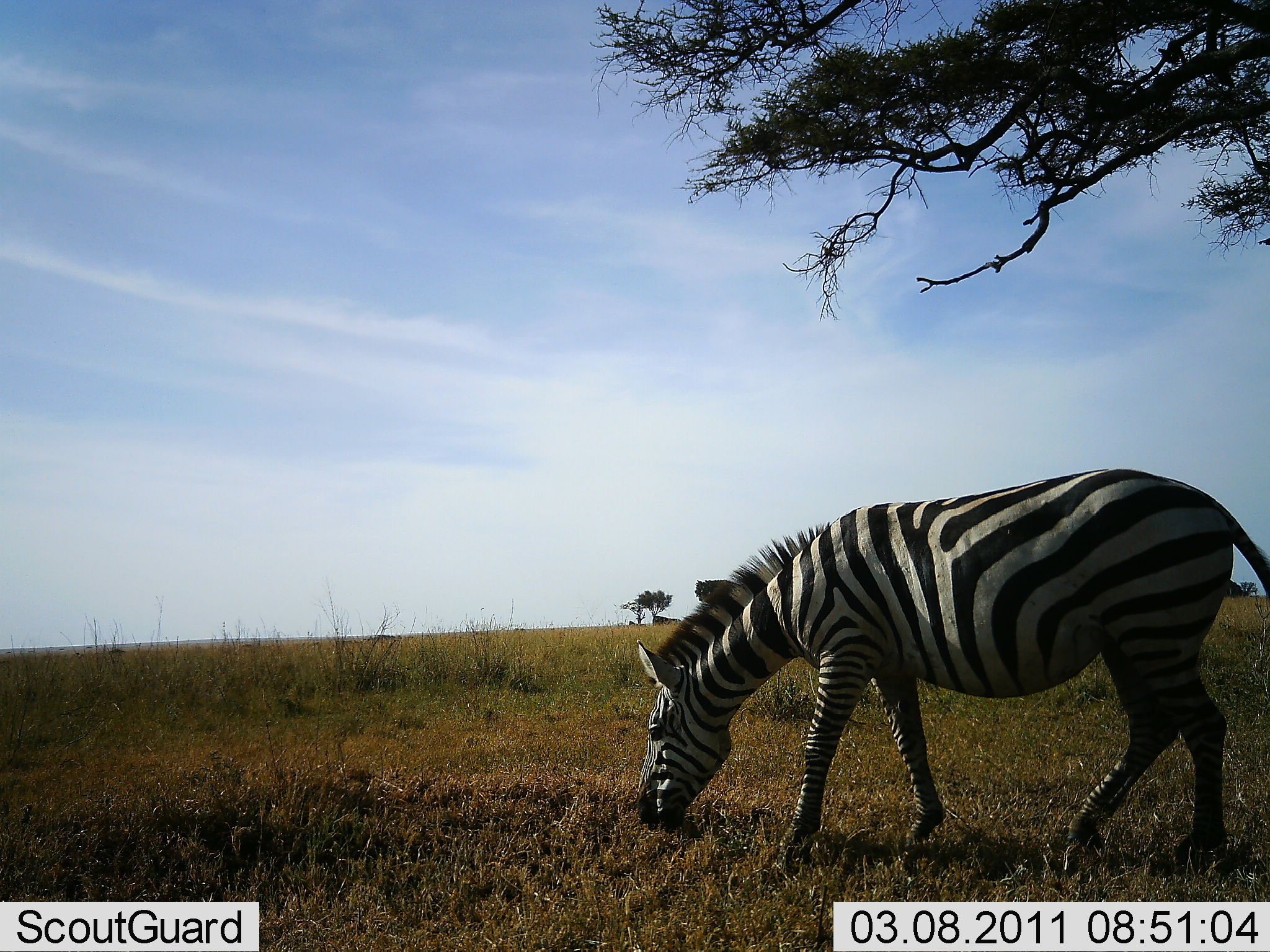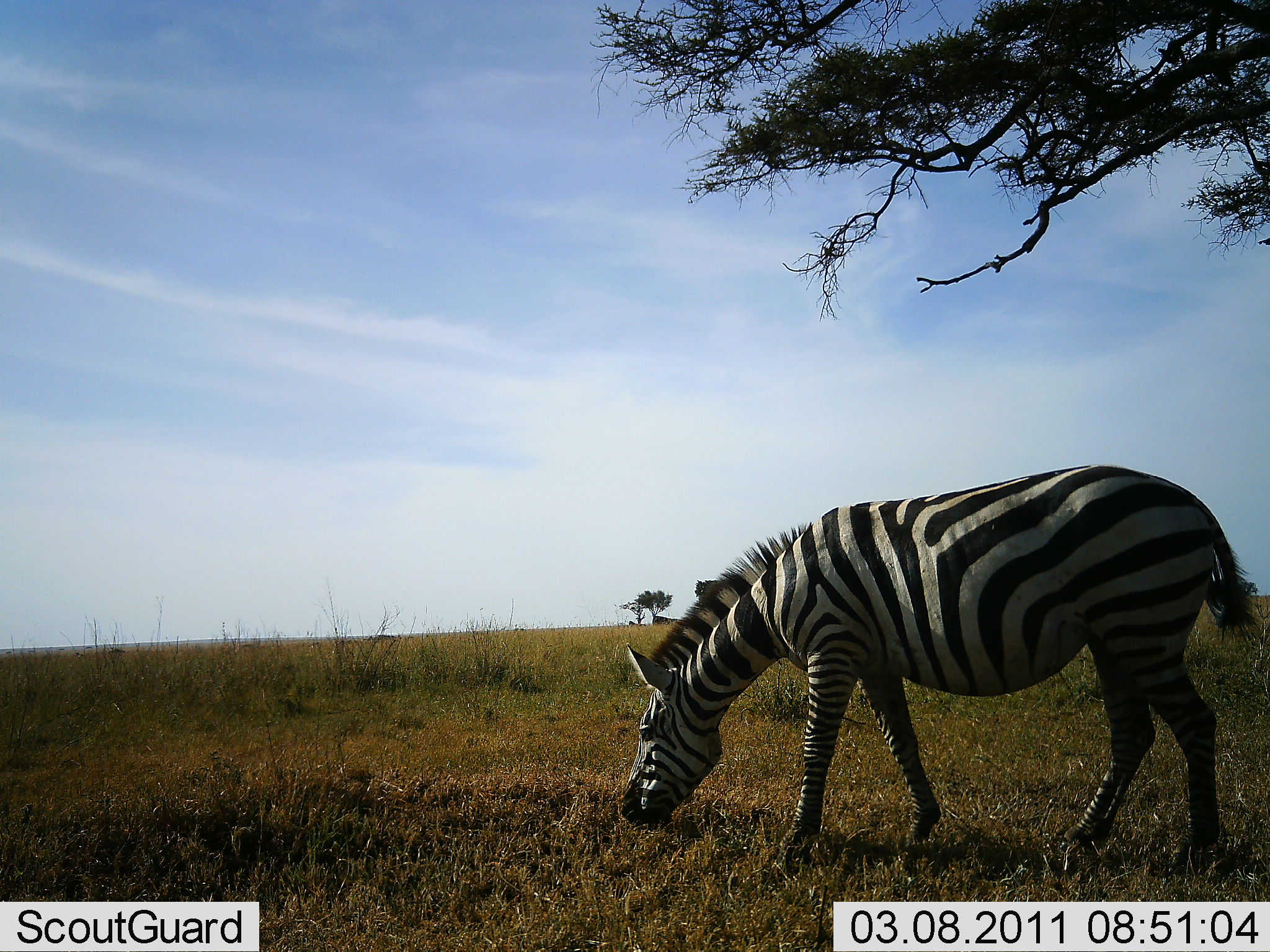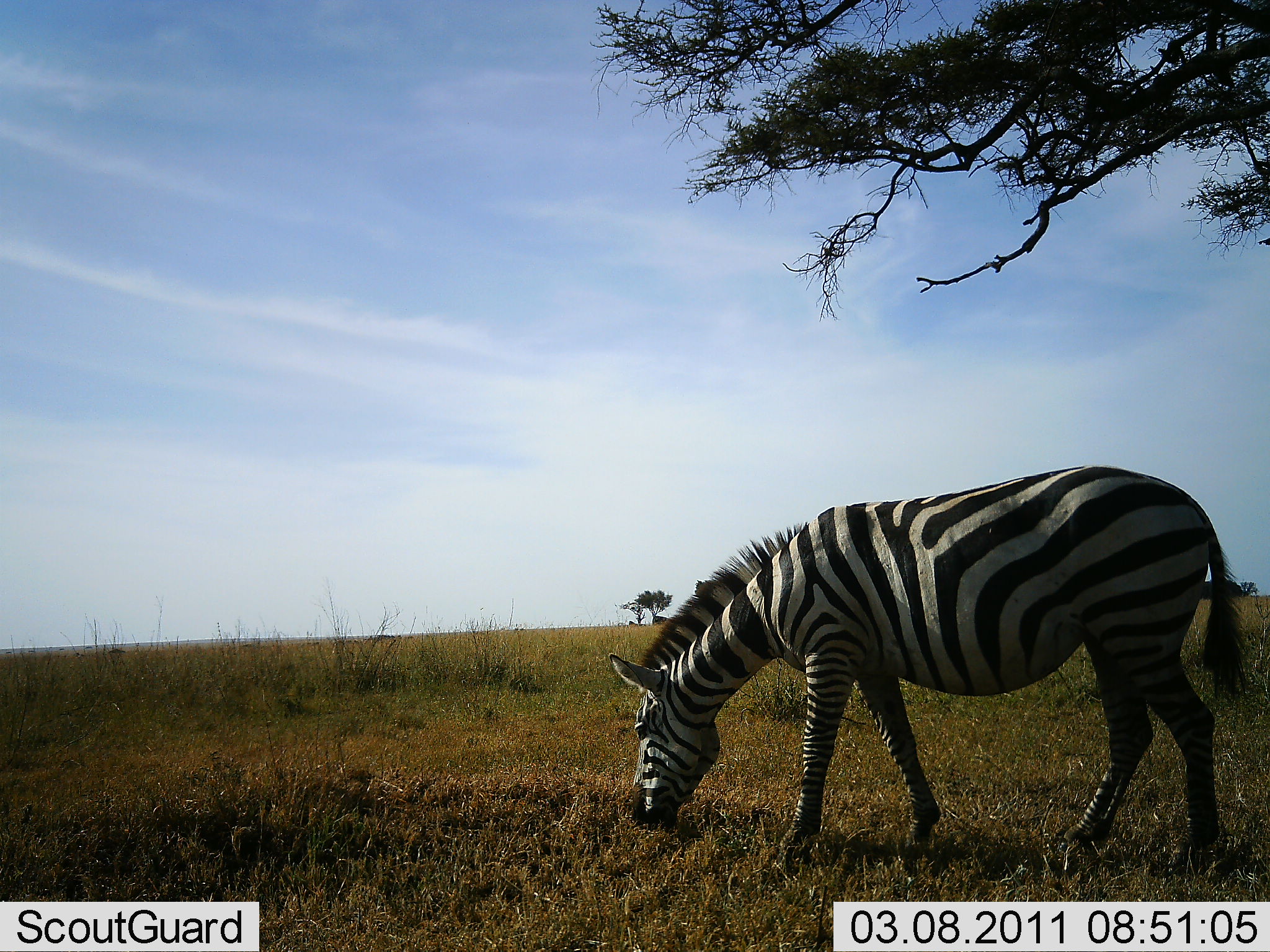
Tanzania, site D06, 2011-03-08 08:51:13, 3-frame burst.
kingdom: Animalia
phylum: Chordata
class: Mammalia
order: Perissodactyla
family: Equidae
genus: Equus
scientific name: Equus quagga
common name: plains zebra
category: zebra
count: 1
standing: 10%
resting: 0%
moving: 0%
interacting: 0%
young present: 0%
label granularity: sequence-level